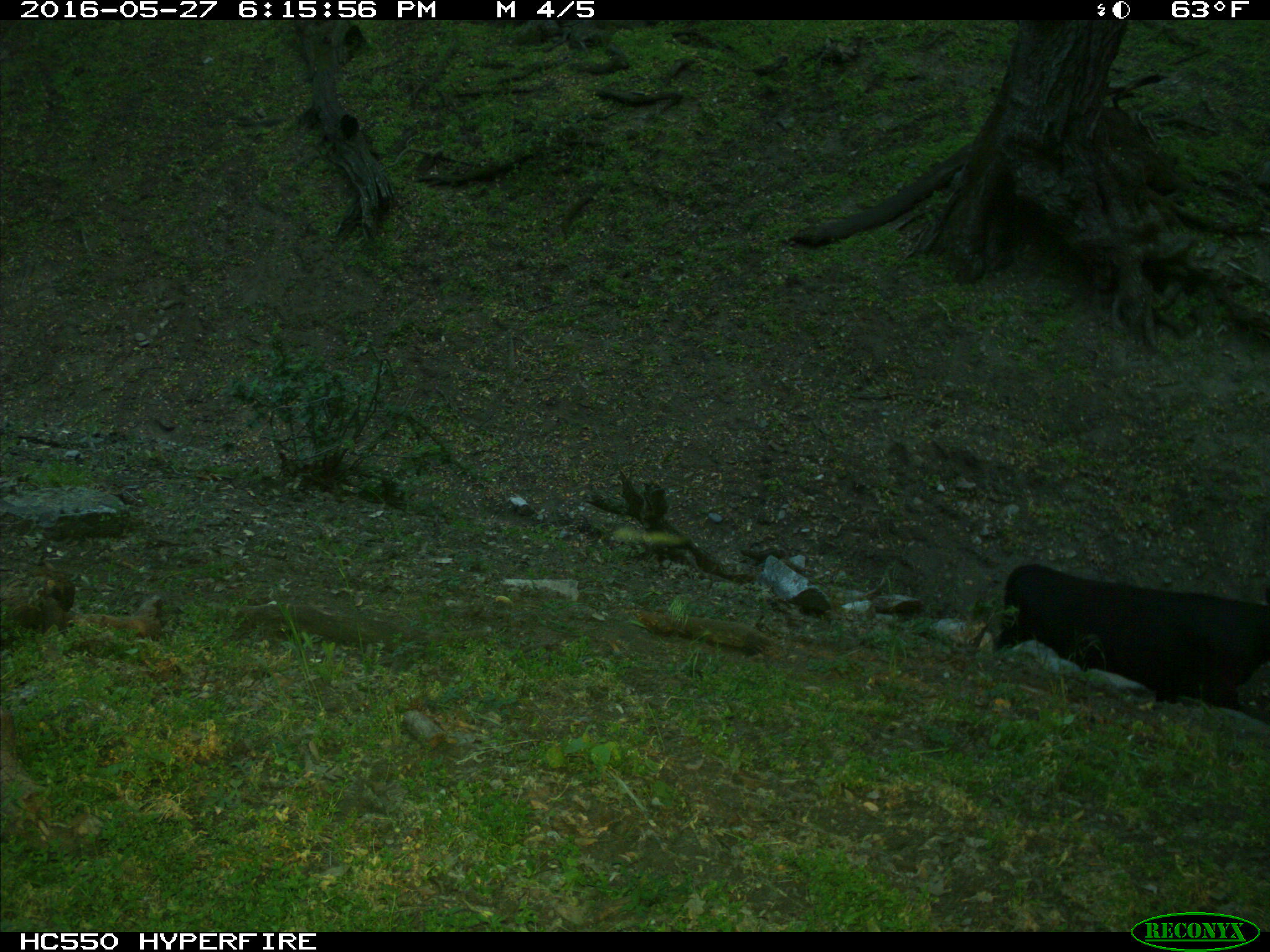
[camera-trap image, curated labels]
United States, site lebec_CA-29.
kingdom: Animalia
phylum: Chordata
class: Mammalia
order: Artiodactyla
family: Bovidae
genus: Bos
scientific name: Bos taurus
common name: domestic cow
Bos taurus (domestic cow).